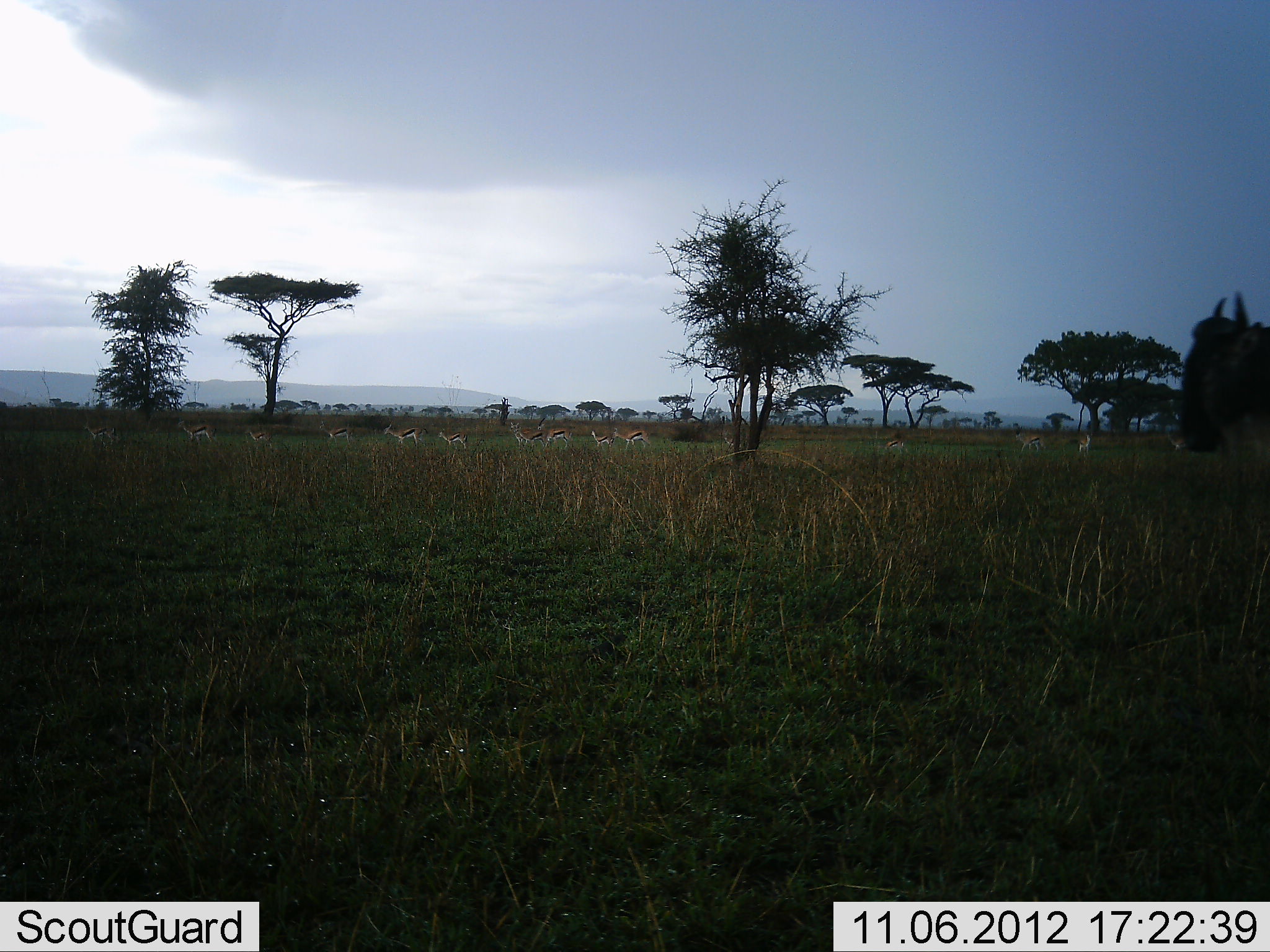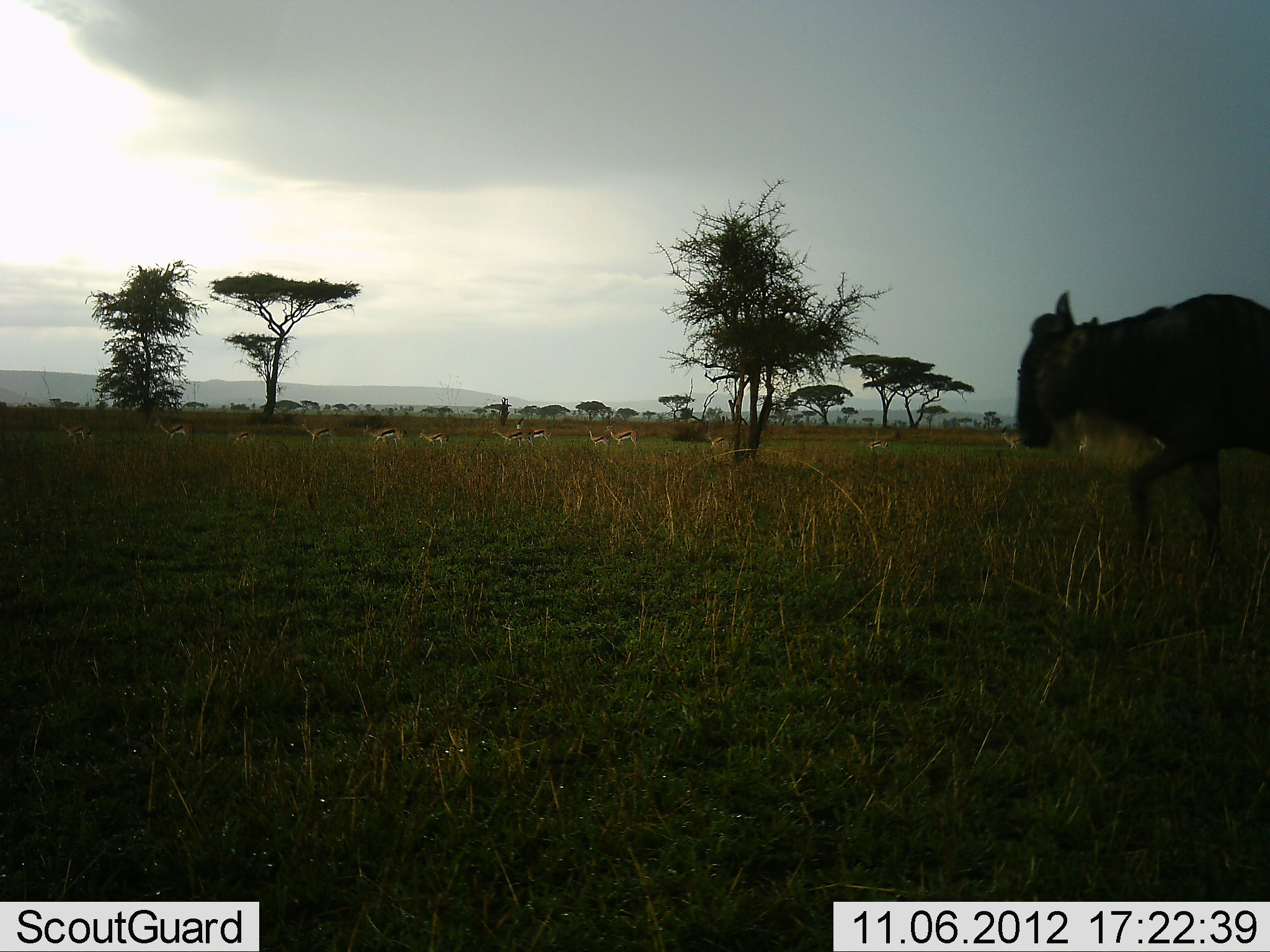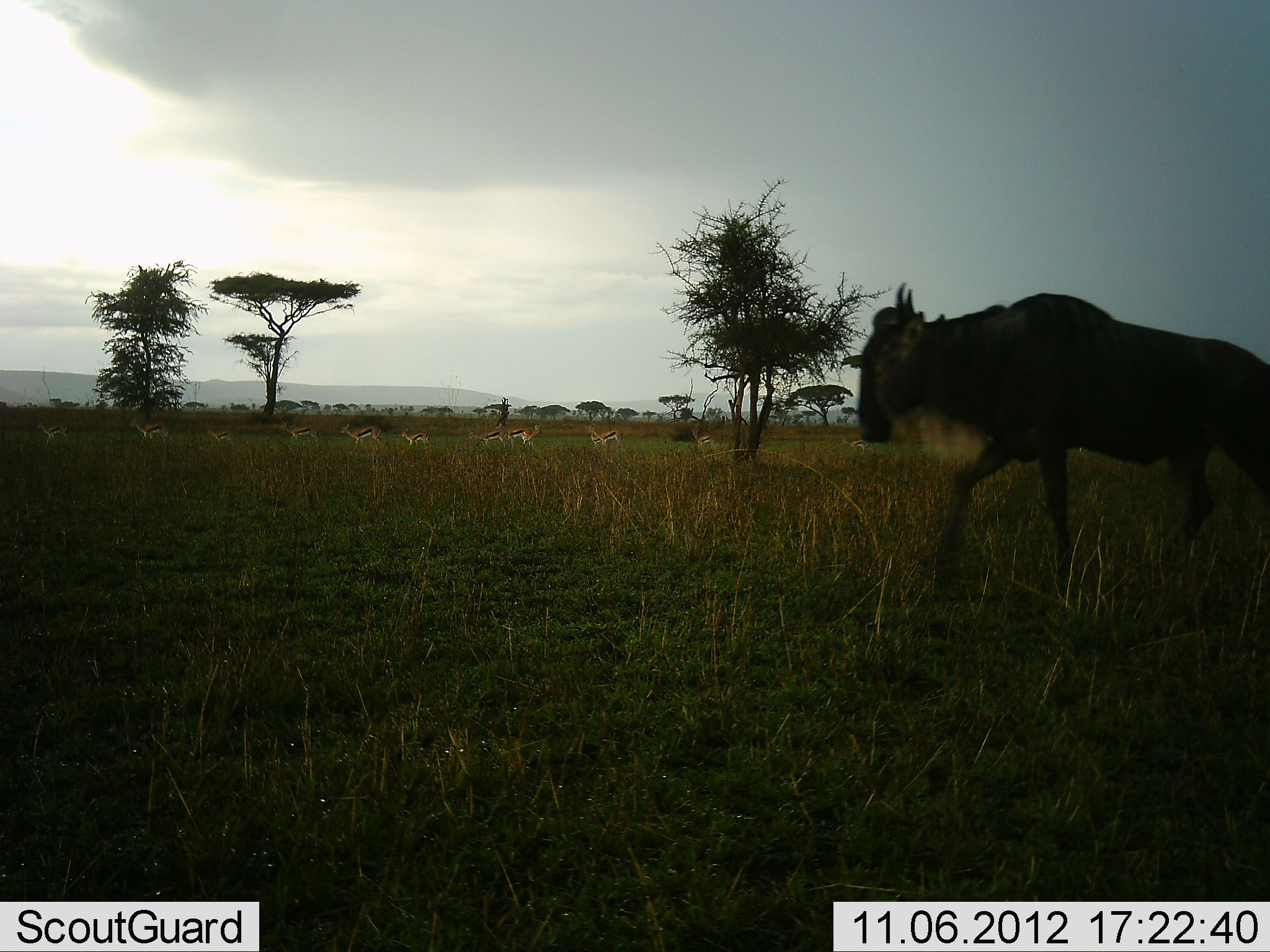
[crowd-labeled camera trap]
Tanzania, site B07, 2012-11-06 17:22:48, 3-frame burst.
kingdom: Animalia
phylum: Chordata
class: Mammalia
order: Artiodactyla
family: Bovidae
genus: Eudorcas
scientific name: Eudorcas thomsonii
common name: thomson's gazelle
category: gazellethomsons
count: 11-50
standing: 20%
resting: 0%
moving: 100%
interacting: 0%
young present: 10%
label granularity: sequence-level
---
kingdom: Animalia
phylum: Chordata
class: Mammalia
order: Artiodactyla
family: Bovidae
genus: Connochaetes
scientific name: Connochaetes taurinus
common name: blue wildebeest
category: wildebeest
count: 1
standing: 0%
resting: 0%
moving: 100%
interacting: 0%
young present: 0%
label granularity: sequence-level